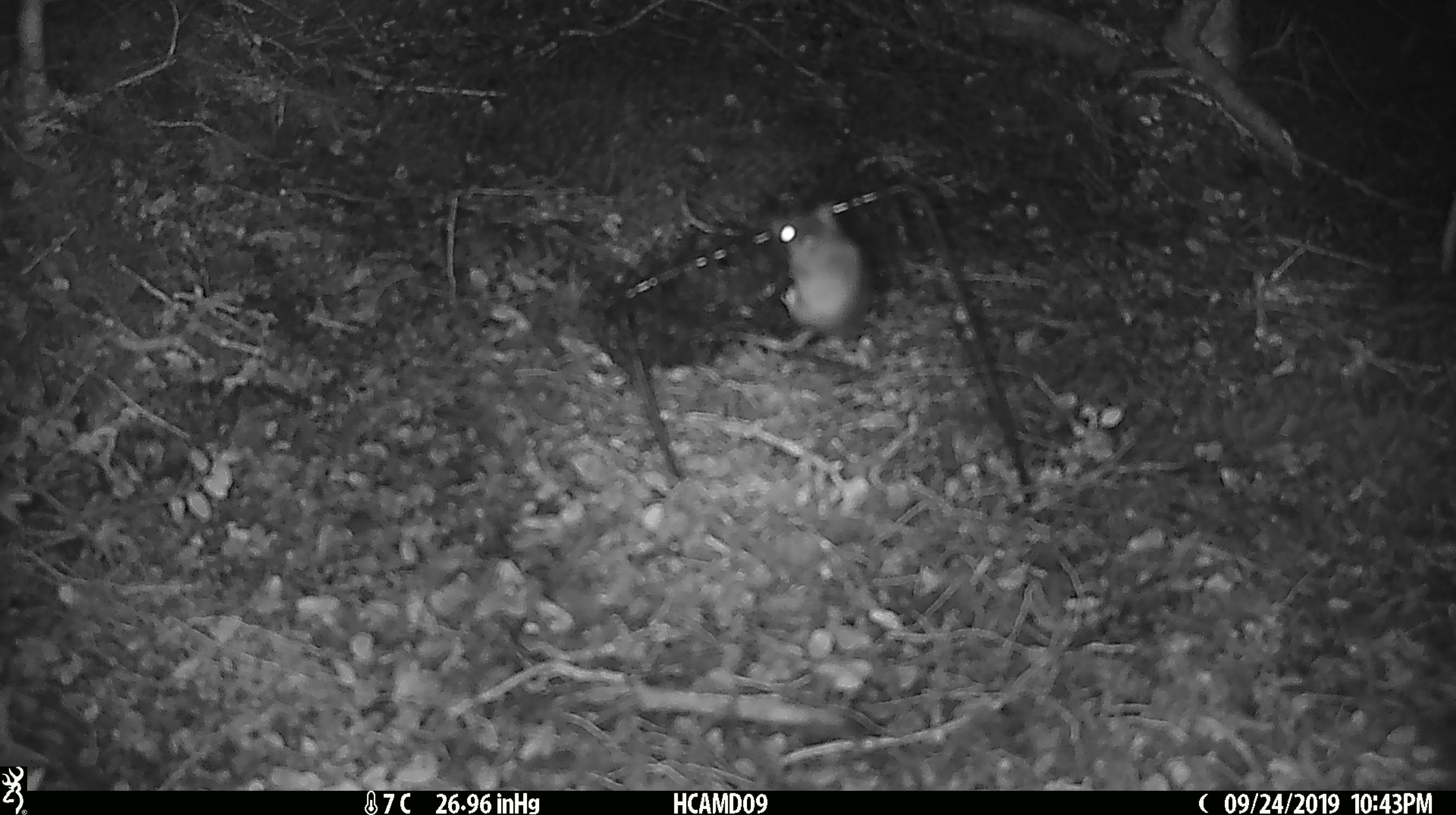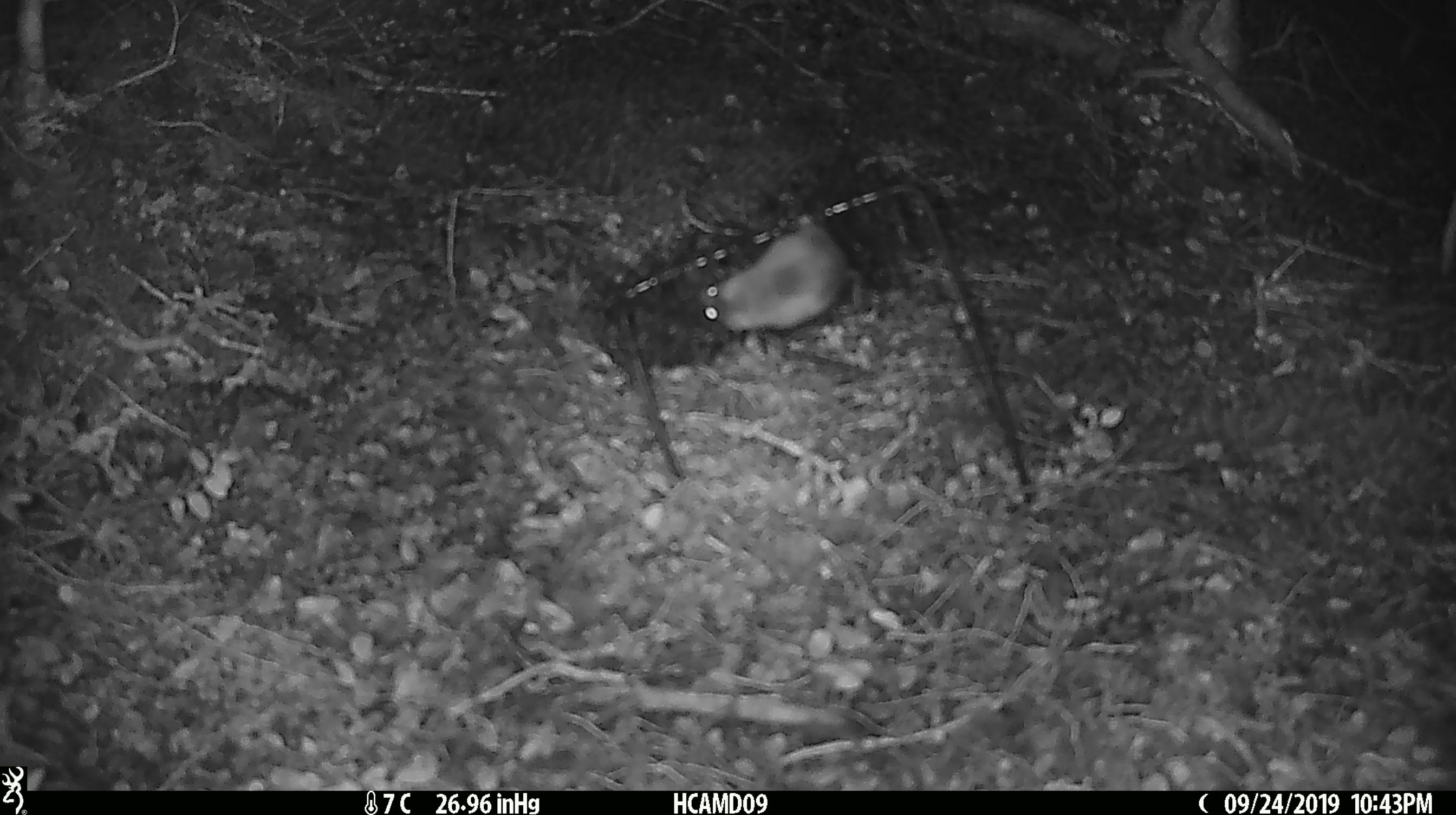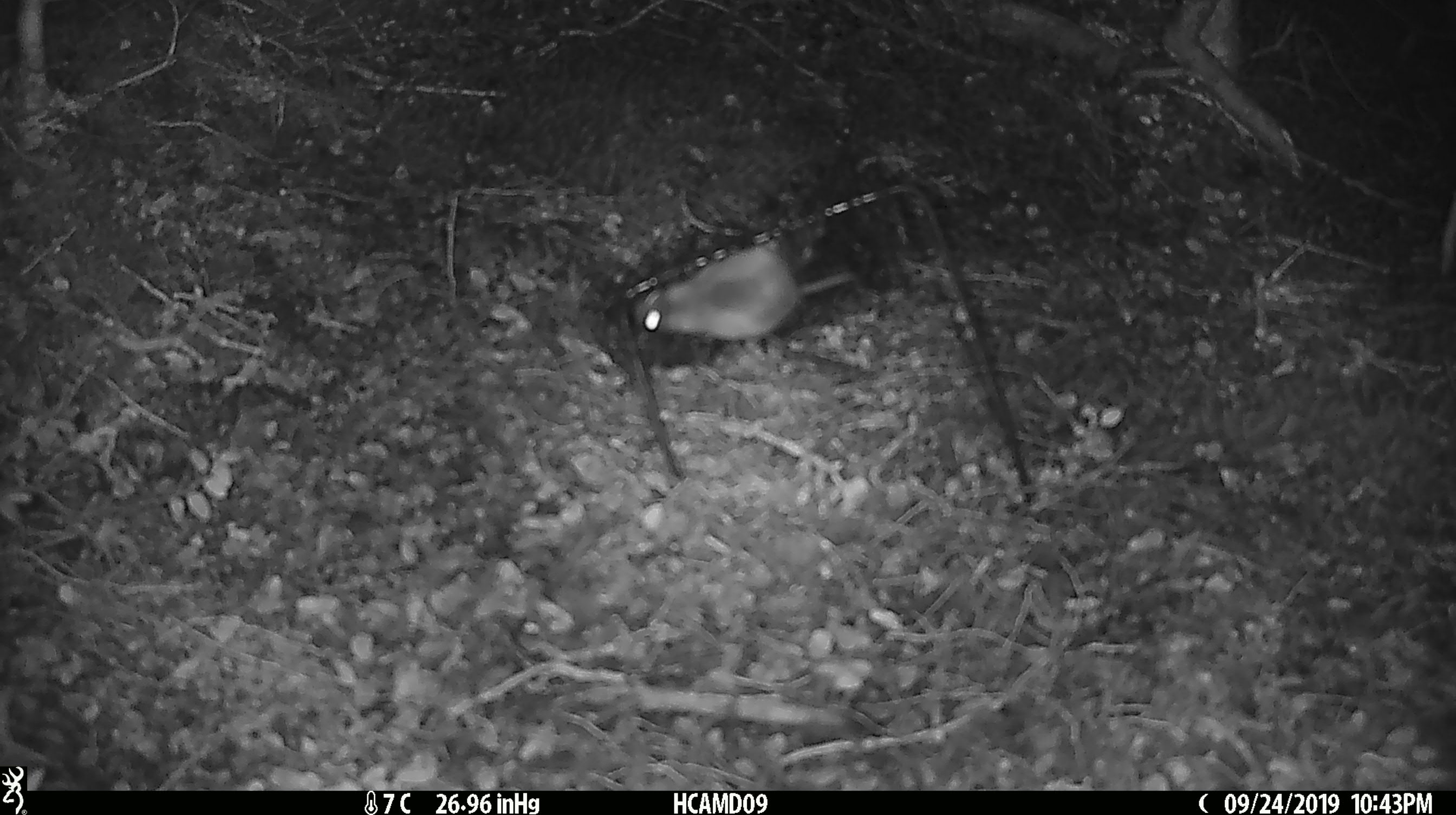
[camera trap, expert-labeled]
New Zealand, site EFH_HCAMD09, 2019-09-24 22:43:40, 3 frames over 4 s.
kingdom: Animalia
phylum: Chordata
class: Mammalia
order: Rodentia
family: Muridae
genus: Mus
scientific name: Mus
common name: mouse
Mouse (Mus).